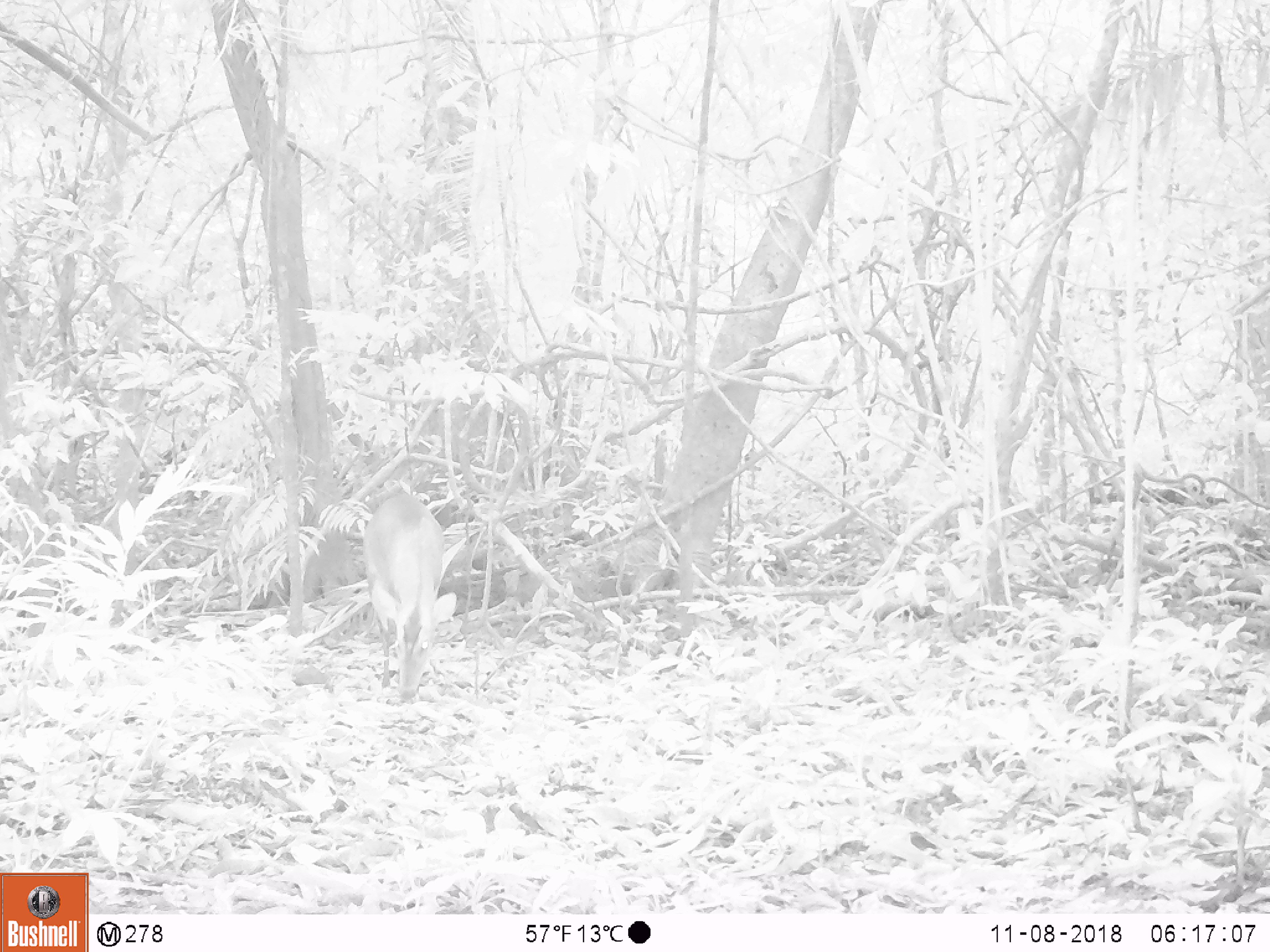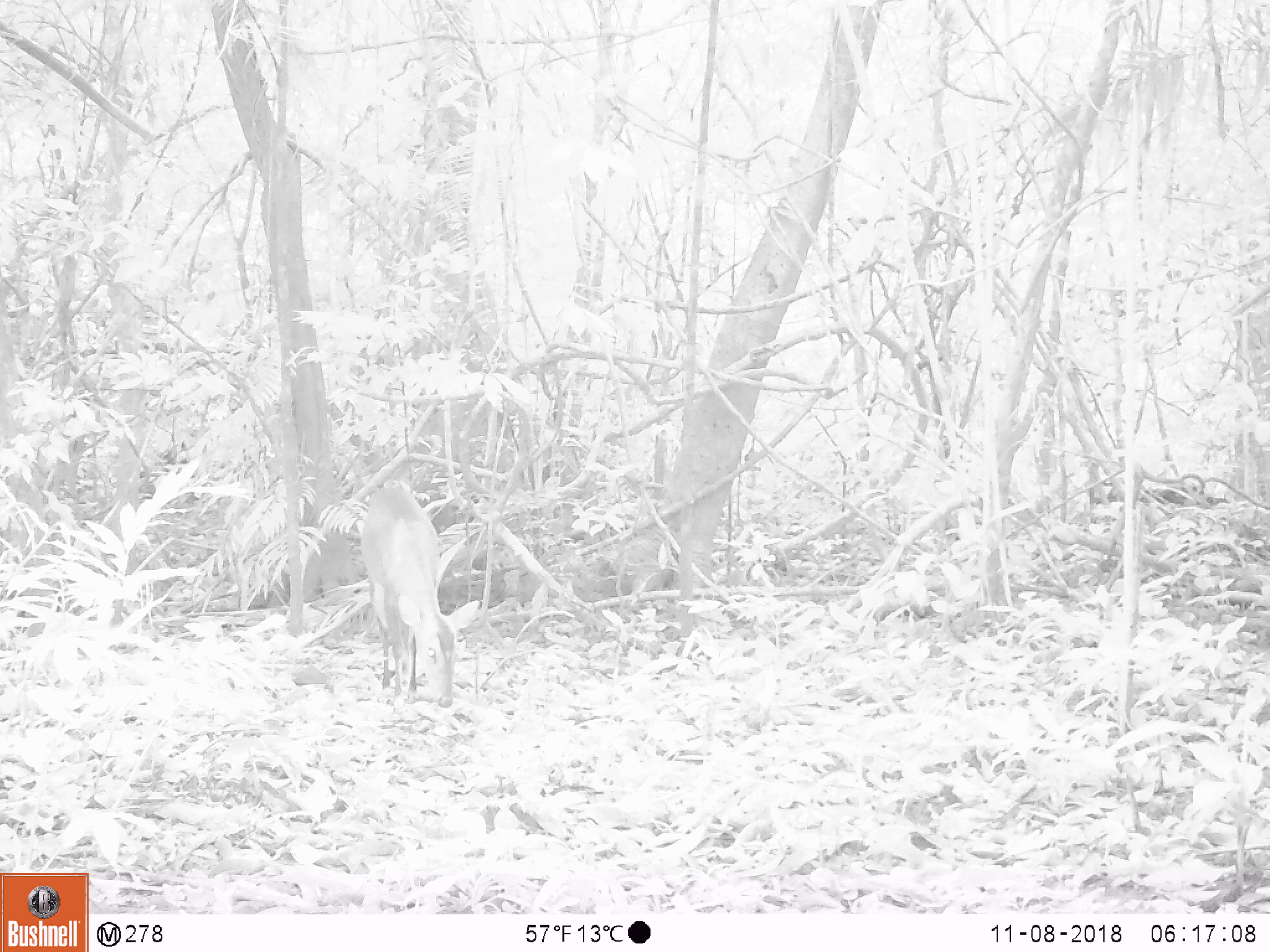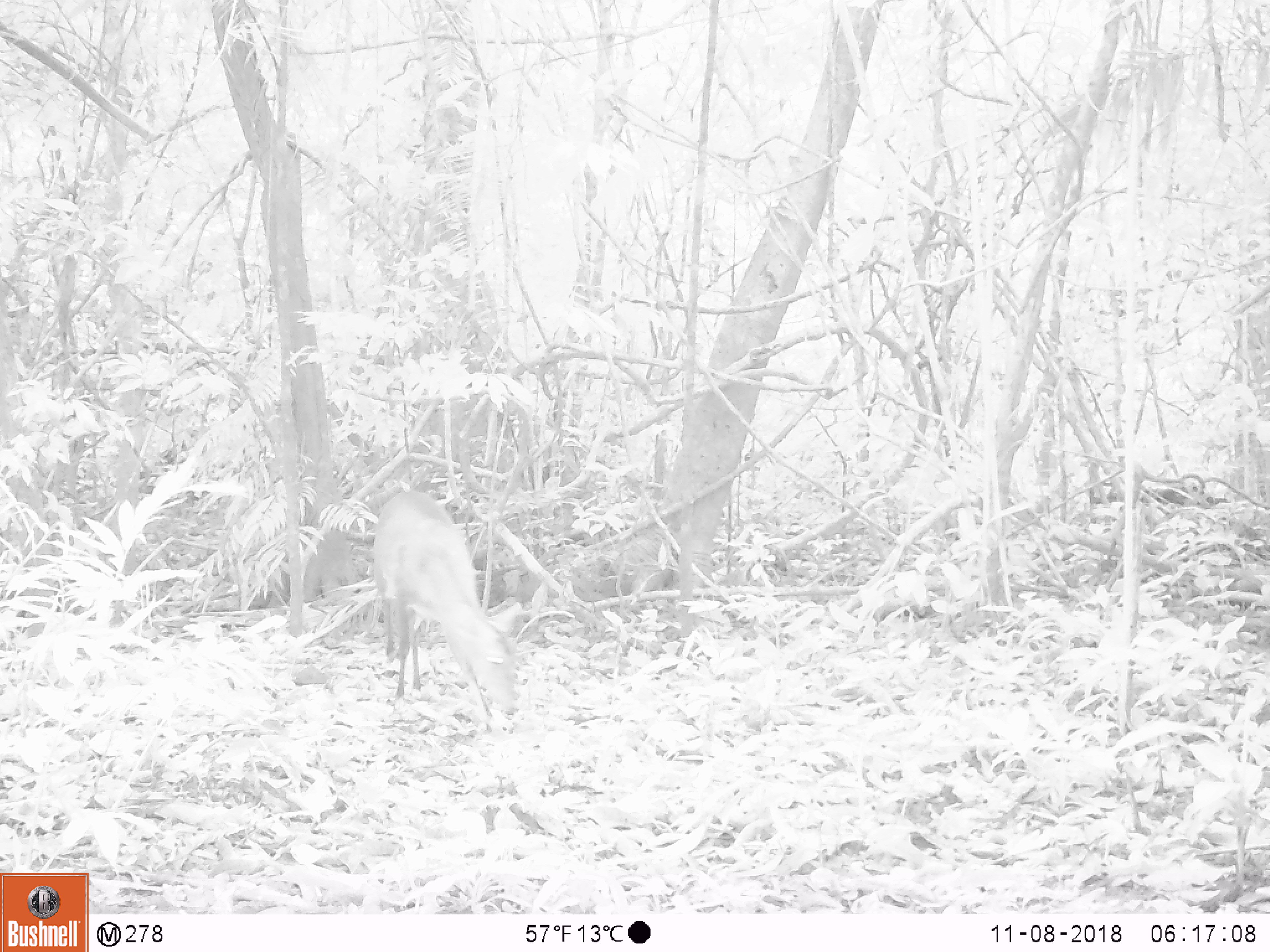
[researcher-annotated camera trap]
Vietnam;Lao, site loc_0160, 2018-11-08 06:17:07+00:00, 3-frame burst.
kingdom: Animalia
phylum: Chordata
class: Mammalia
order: Artiodactyla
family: Cervidae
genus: Muntiacus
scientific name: Muntiacus vuquangensis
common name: large-antlered muntjac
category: large antlered muntjac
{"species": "large antlered muntjac (large-antlered muntjac) (Muntiacus vuquangensis)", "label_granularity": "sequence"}